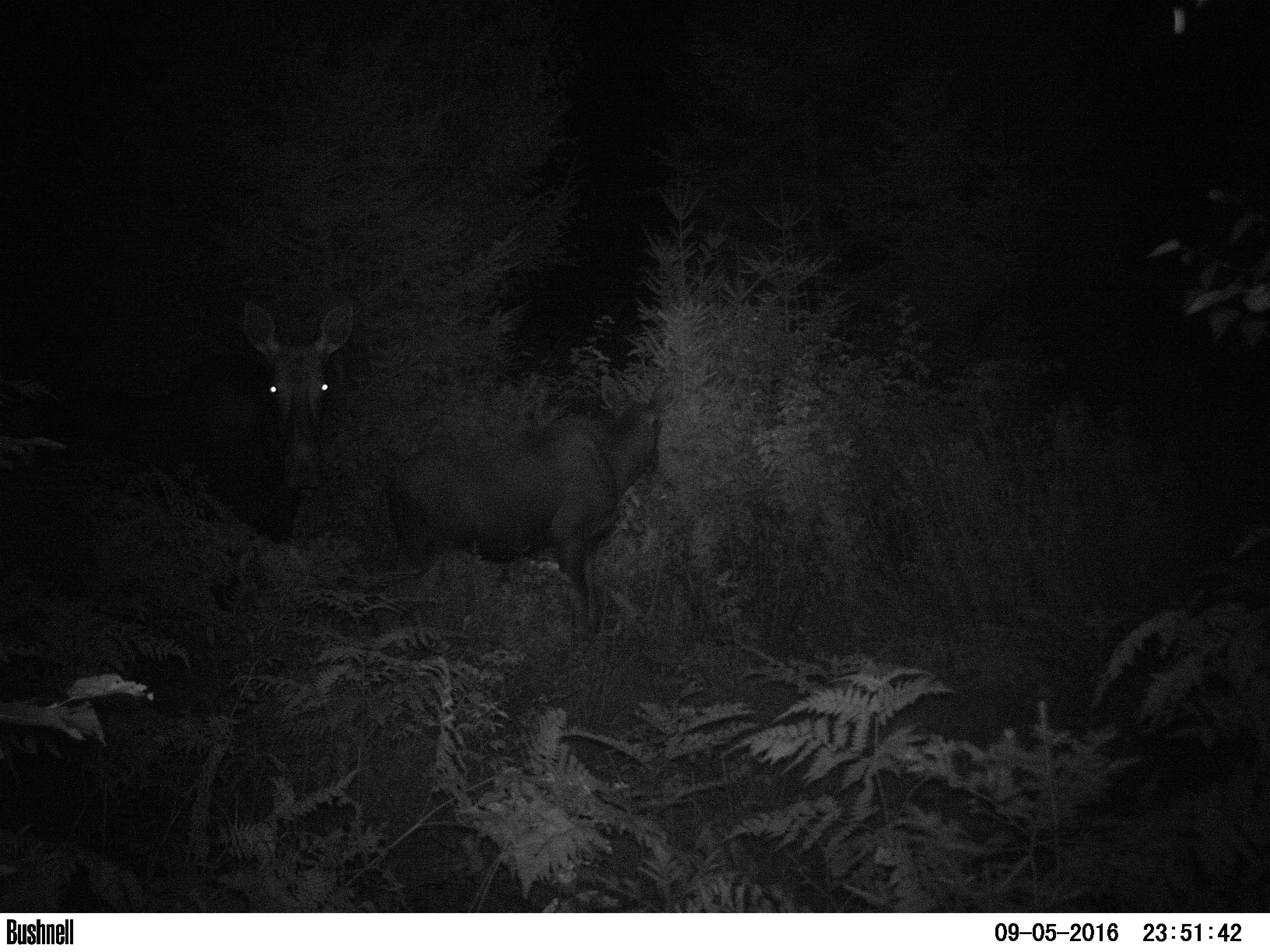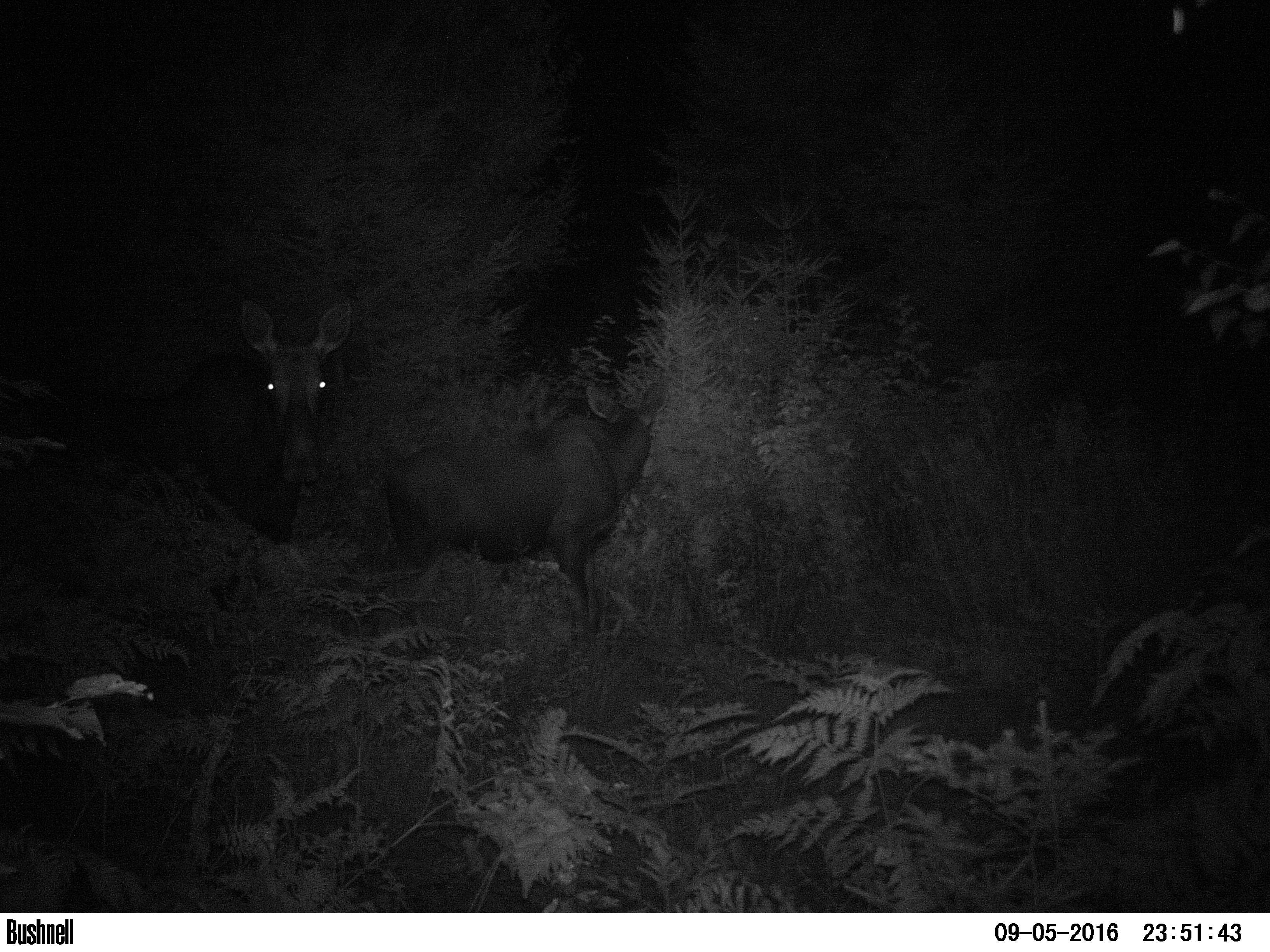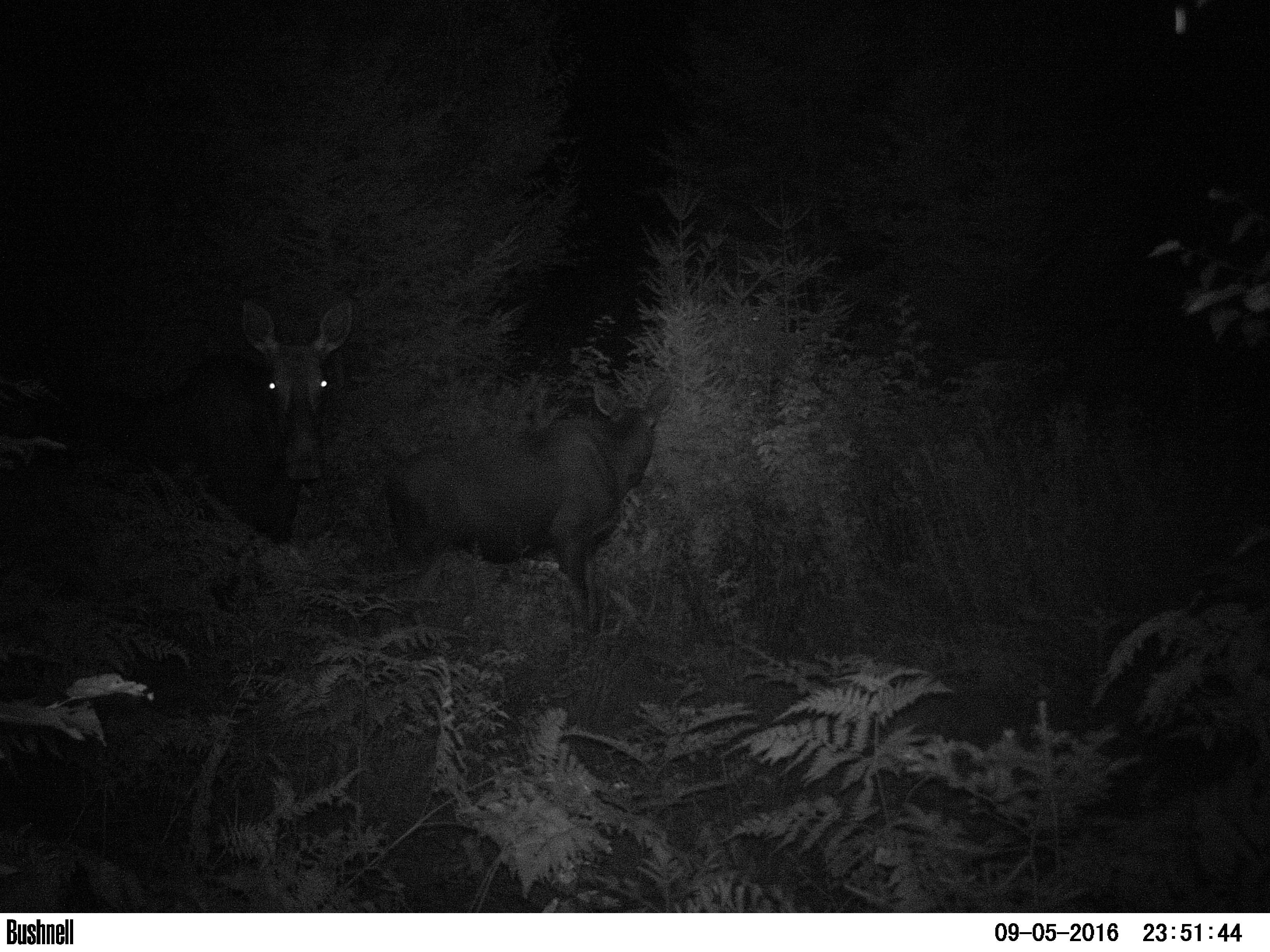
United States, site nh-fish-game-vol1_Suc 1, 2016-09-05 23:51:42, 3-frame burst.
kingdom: Animalia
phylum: Chordata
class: Mammalia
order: Artiodactyla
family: Cervidae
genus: Alces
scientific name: Alces alces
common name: moose